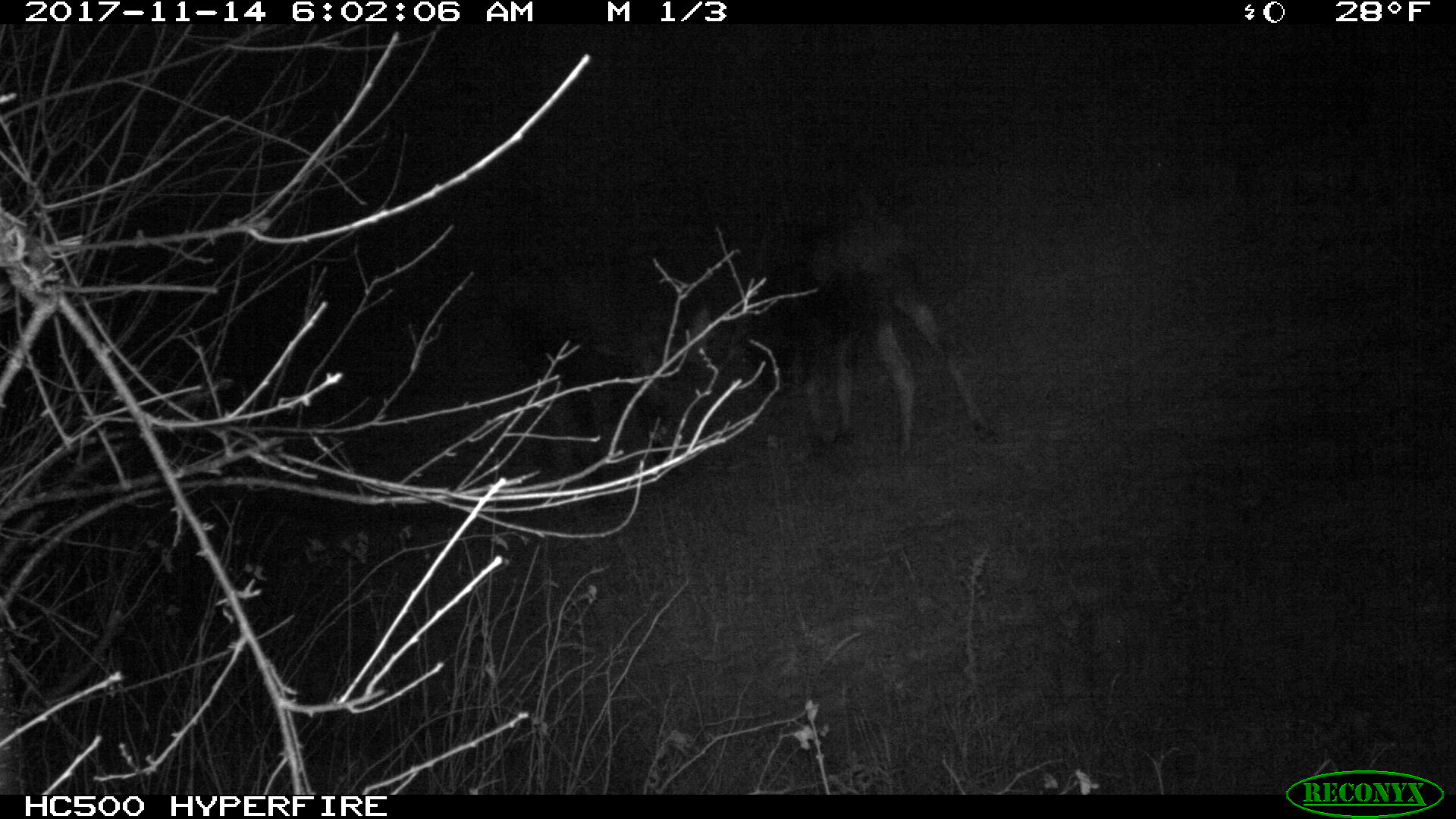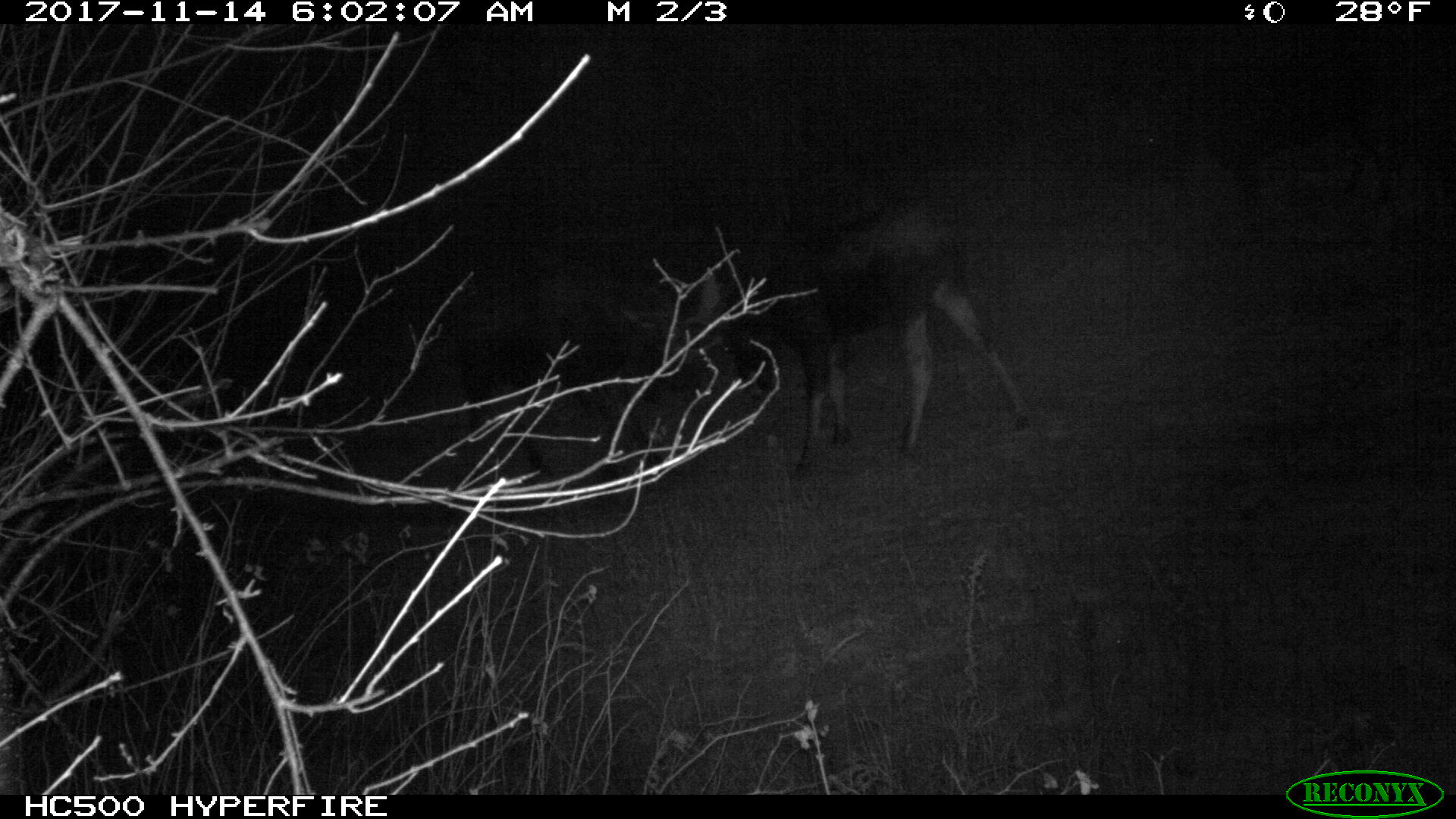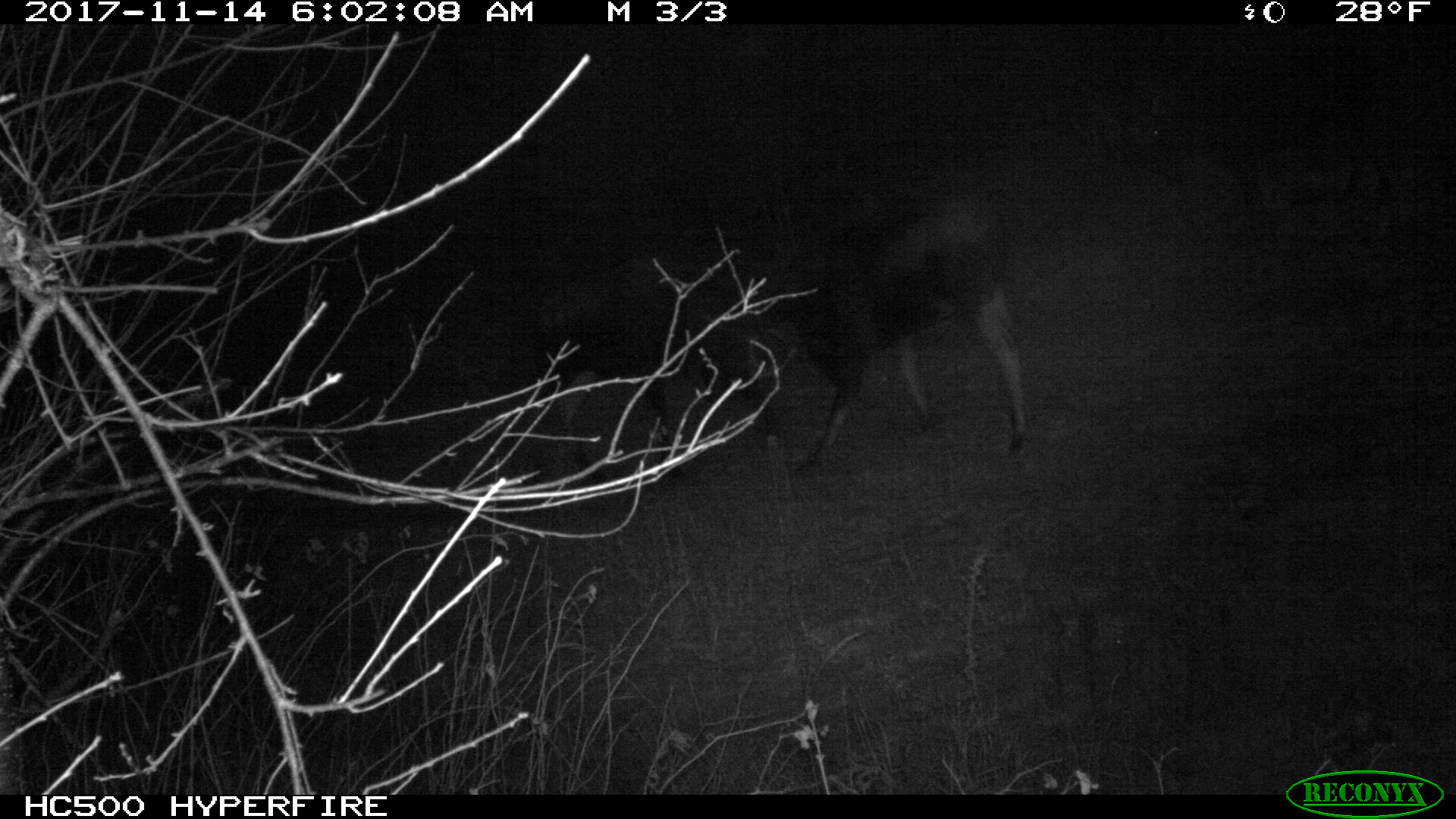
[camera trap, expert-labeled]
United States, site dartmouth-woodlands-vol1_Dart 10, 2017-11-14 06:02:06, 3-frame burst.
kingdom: Animalia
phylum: Chordata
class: Mammalia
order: Artiodactyla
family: Cervidae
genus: Alces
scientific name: Alces alces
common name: moose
Moose (Alces alces).